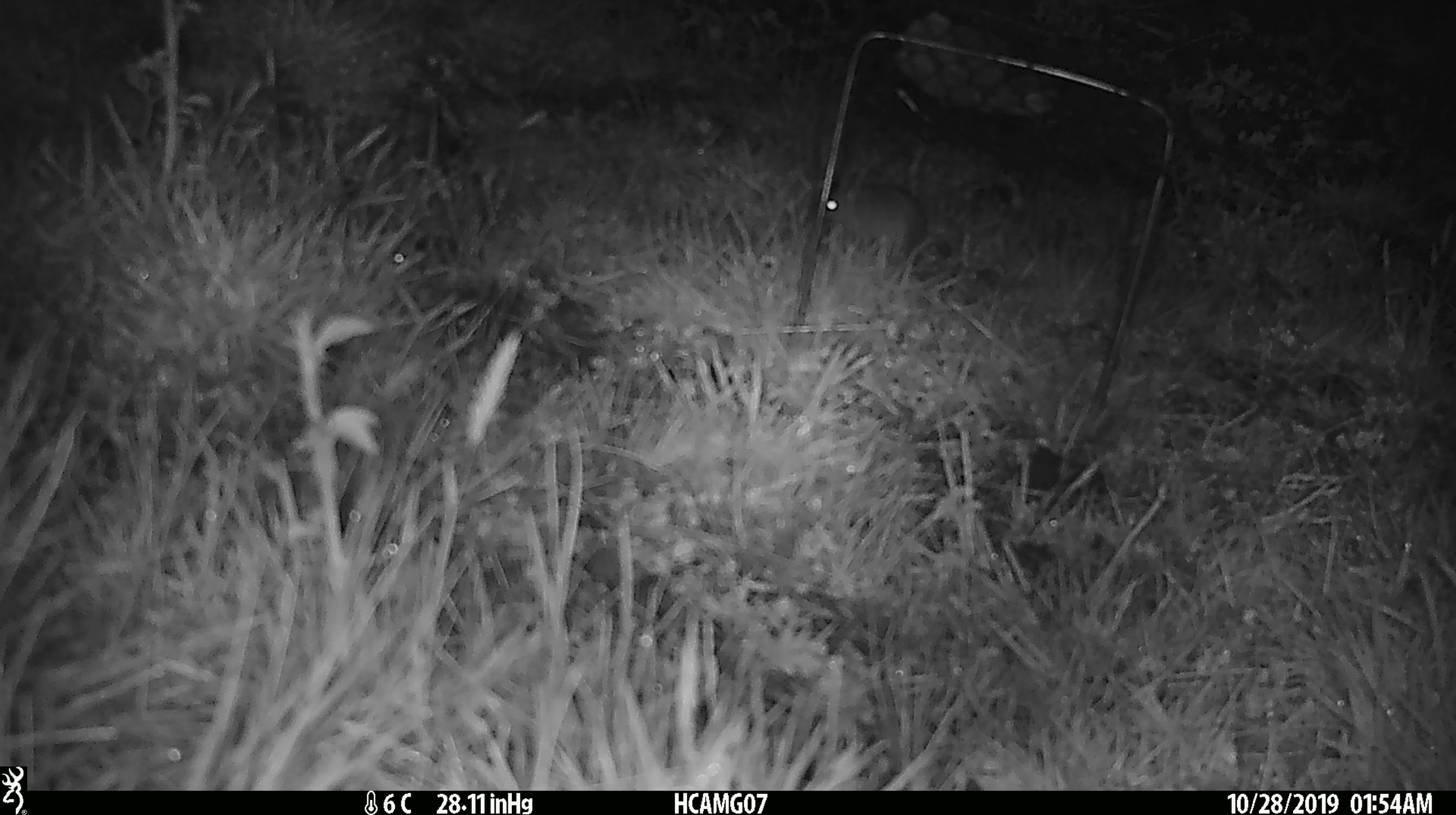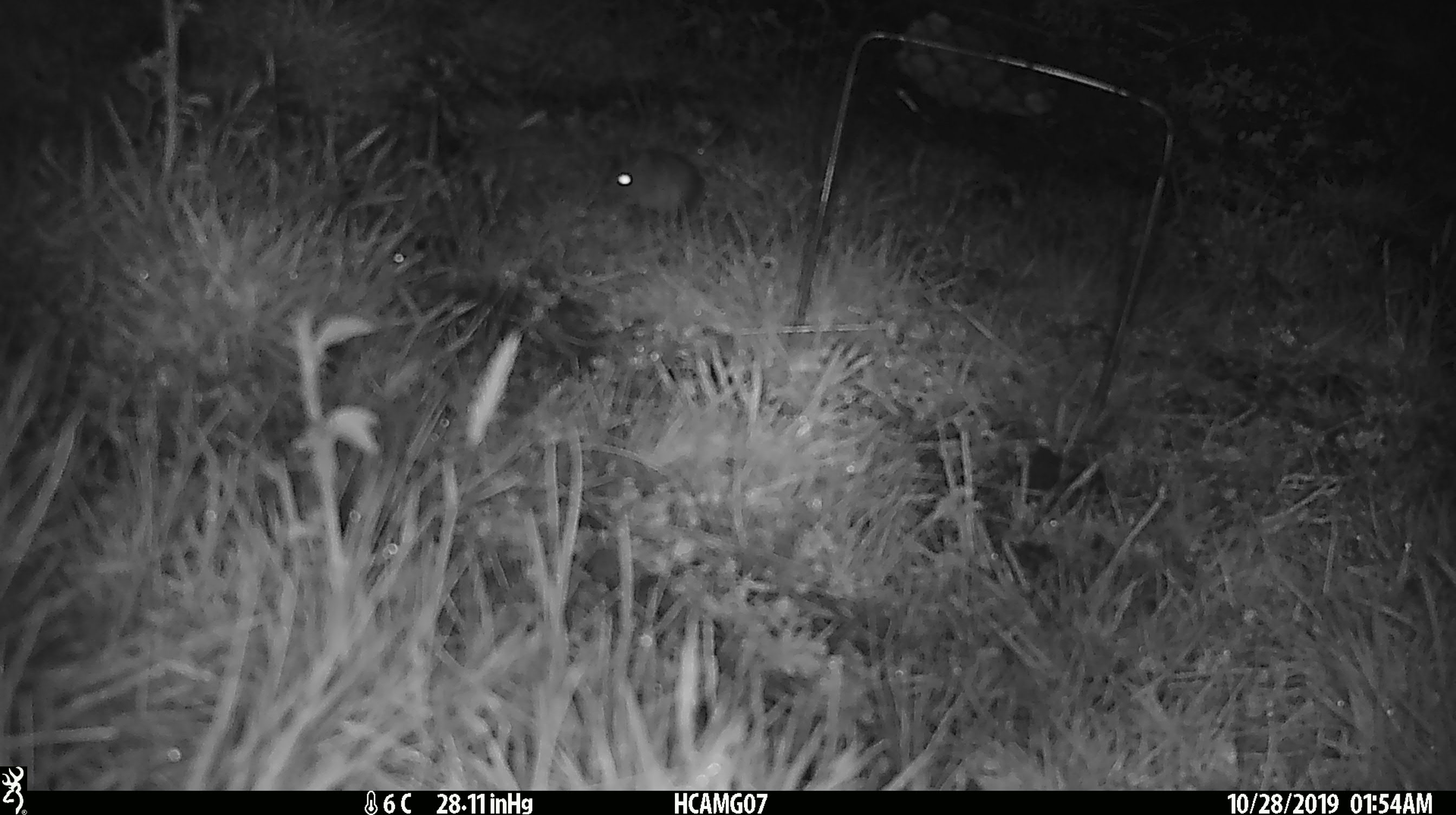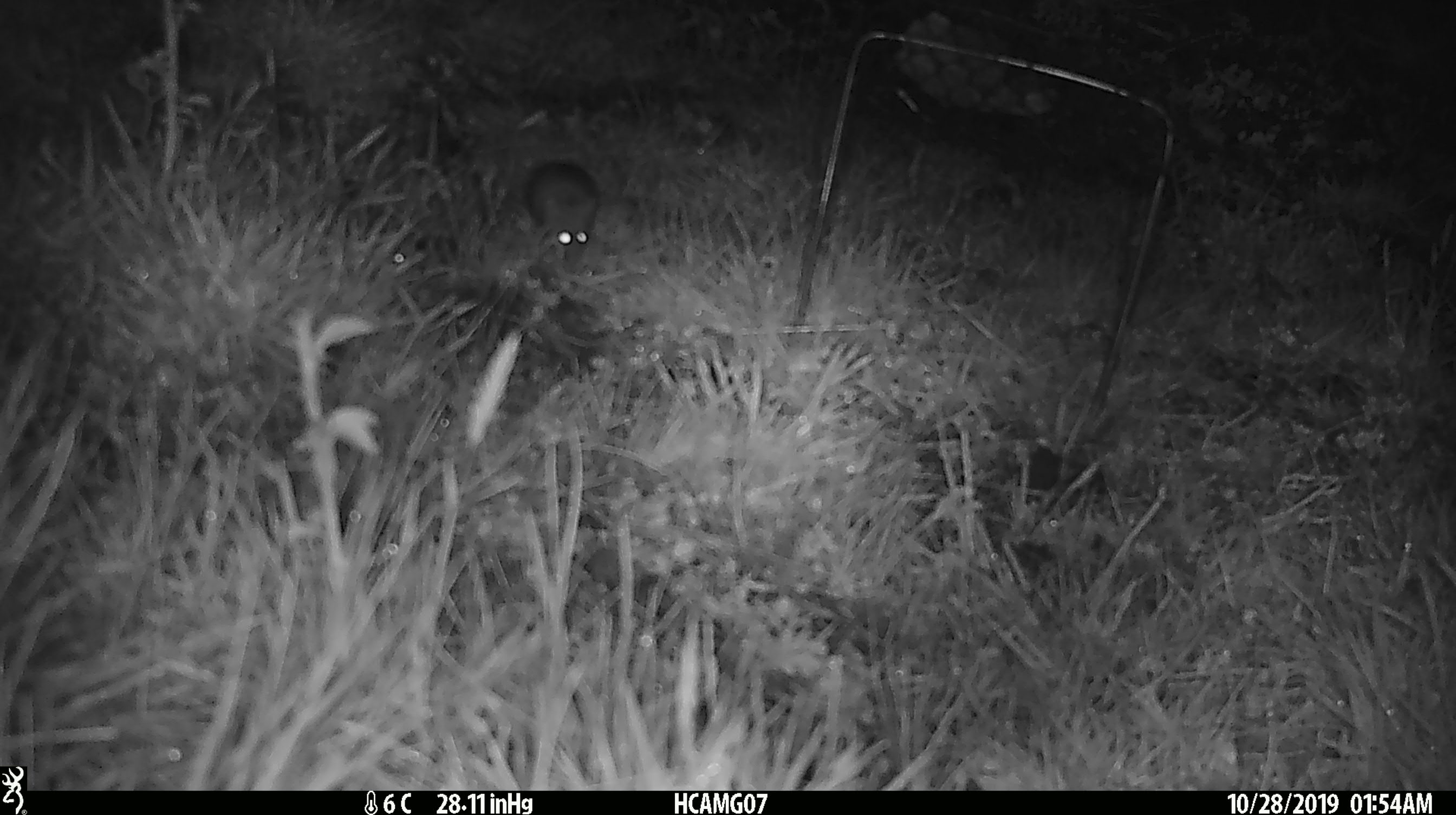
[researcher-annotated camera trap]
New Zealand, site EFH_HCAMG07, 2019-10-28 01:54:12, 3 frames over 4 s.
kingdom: Animalia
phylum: Chordata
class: Mammalia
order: Rodentia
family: Muridae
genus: Mus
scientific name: Mus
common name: mouse